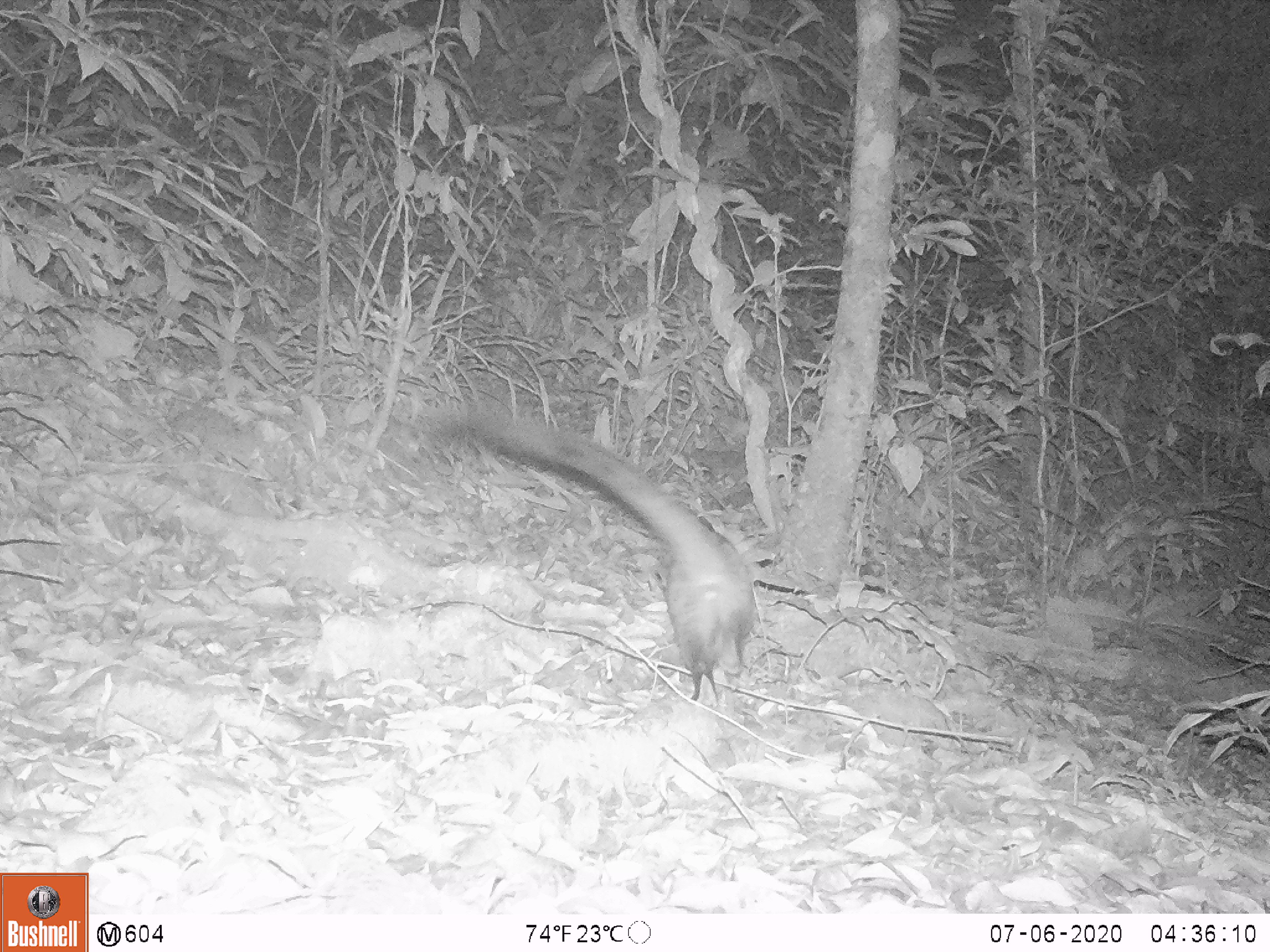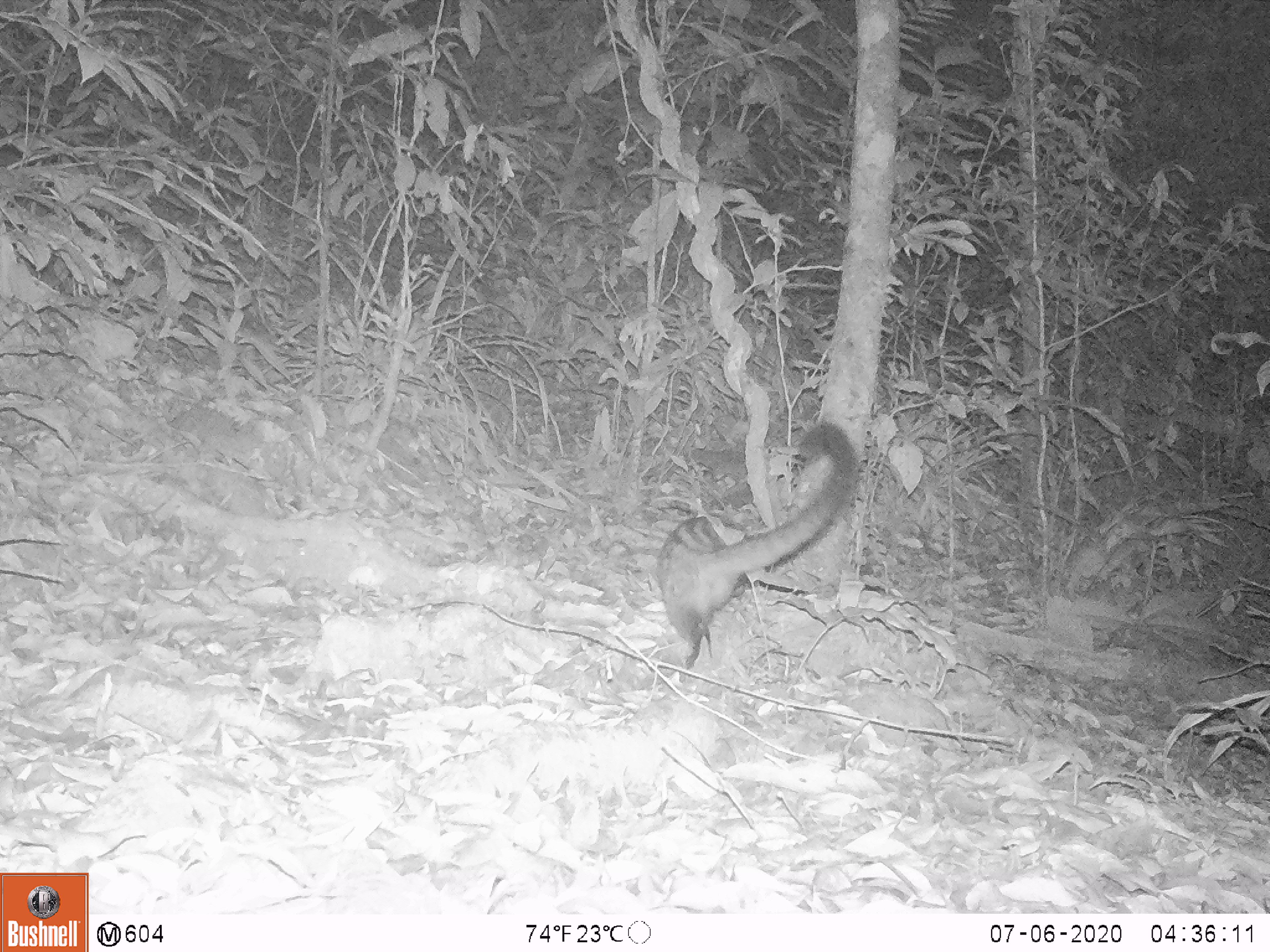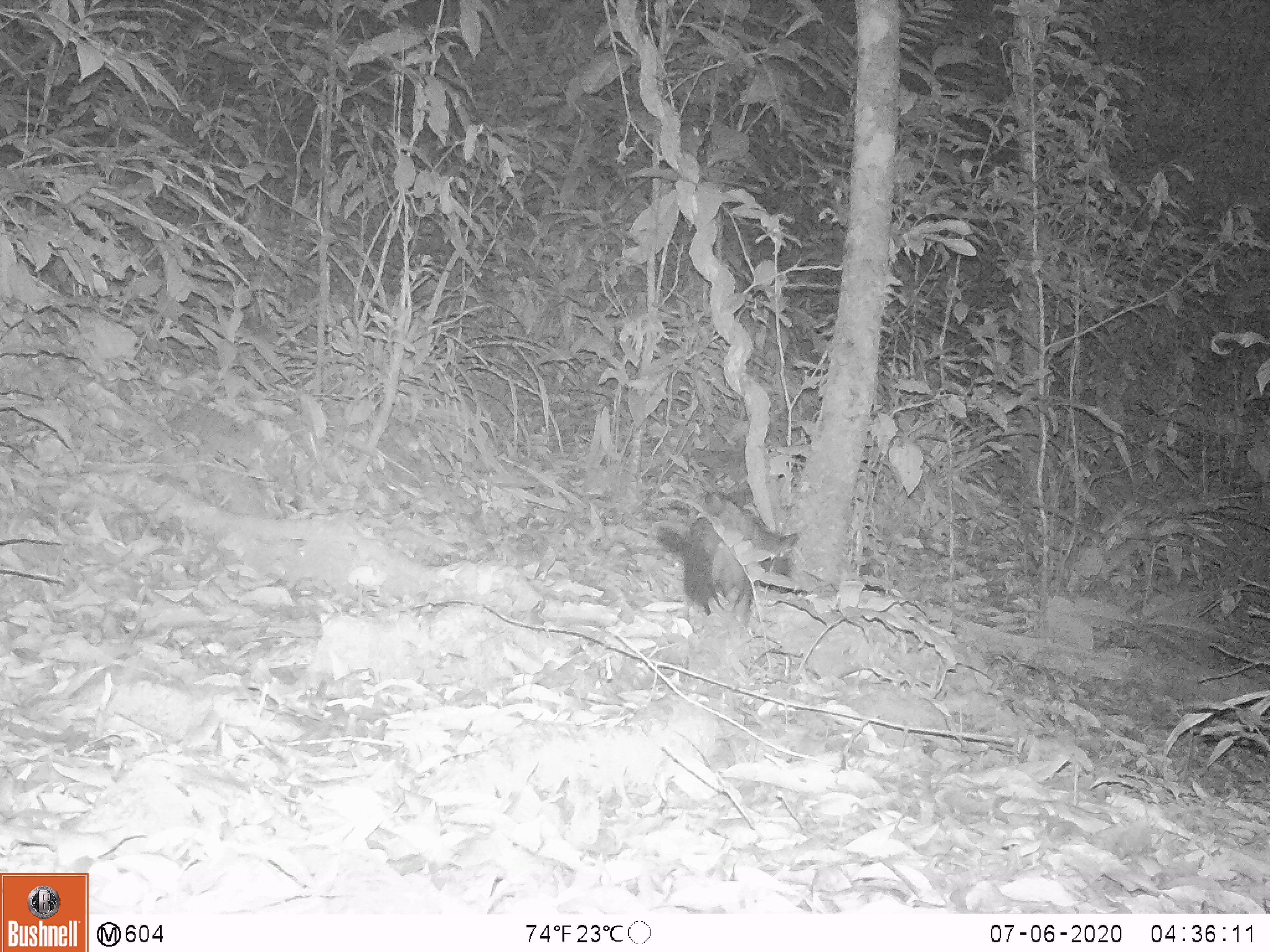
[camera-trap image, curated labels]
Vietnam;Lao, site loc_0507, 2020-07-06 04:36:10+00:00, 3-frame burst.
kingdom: Animalia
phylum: Chordata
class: Mammalia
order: Carnivora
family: Viverridae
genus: Paradoxurus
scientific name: Paradoxurus hermaphroditus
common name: common palm civet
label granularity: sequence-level